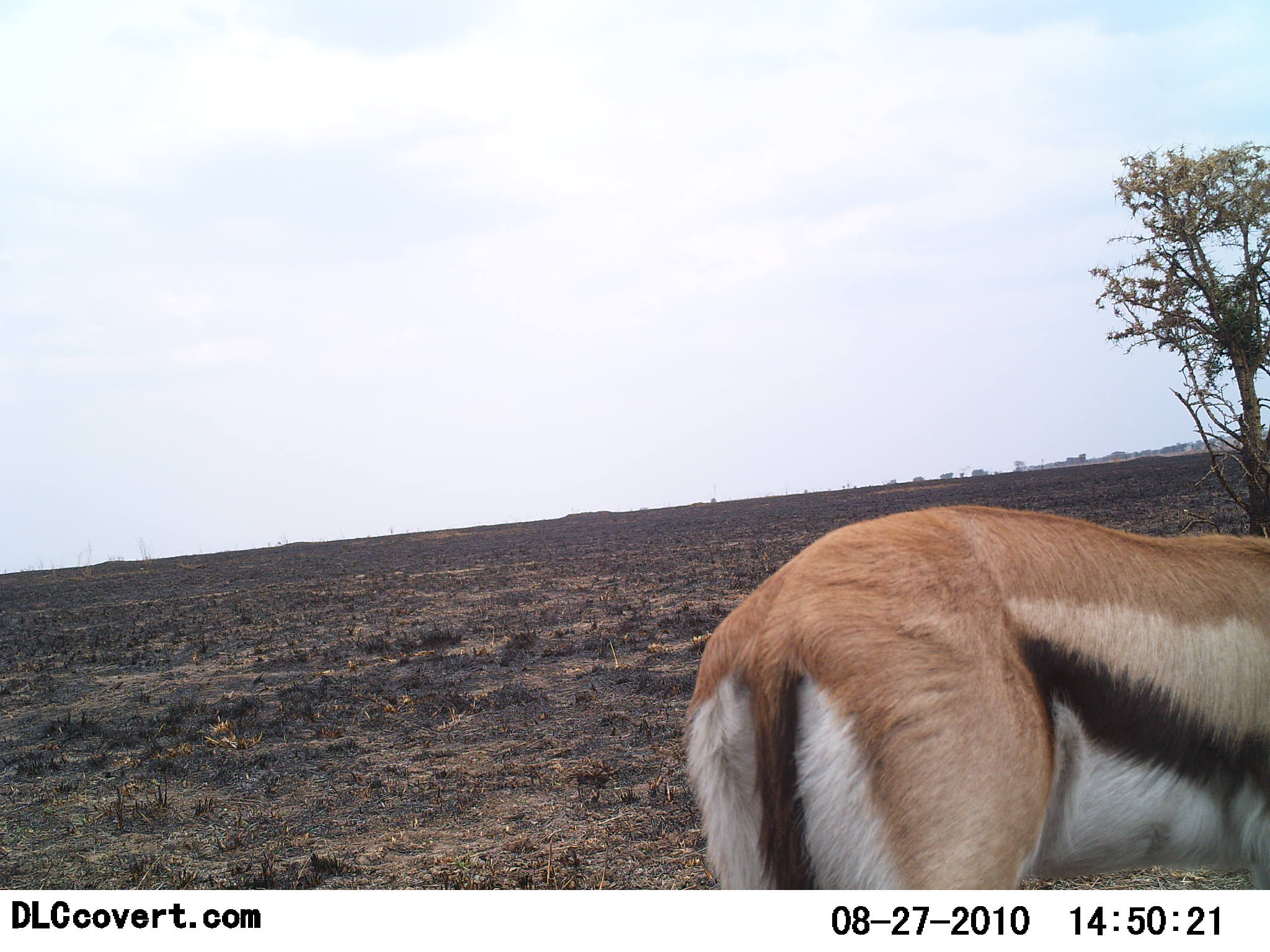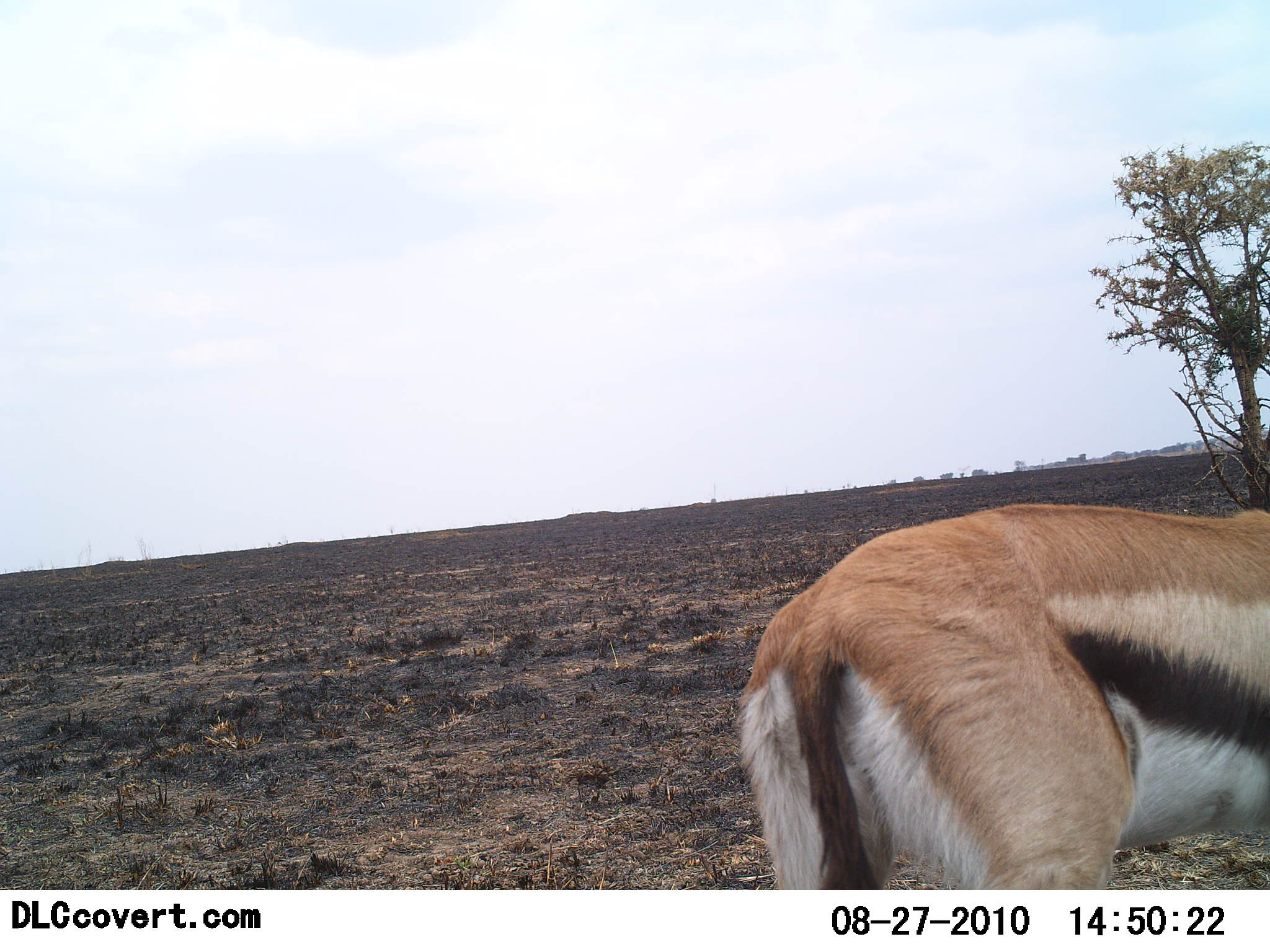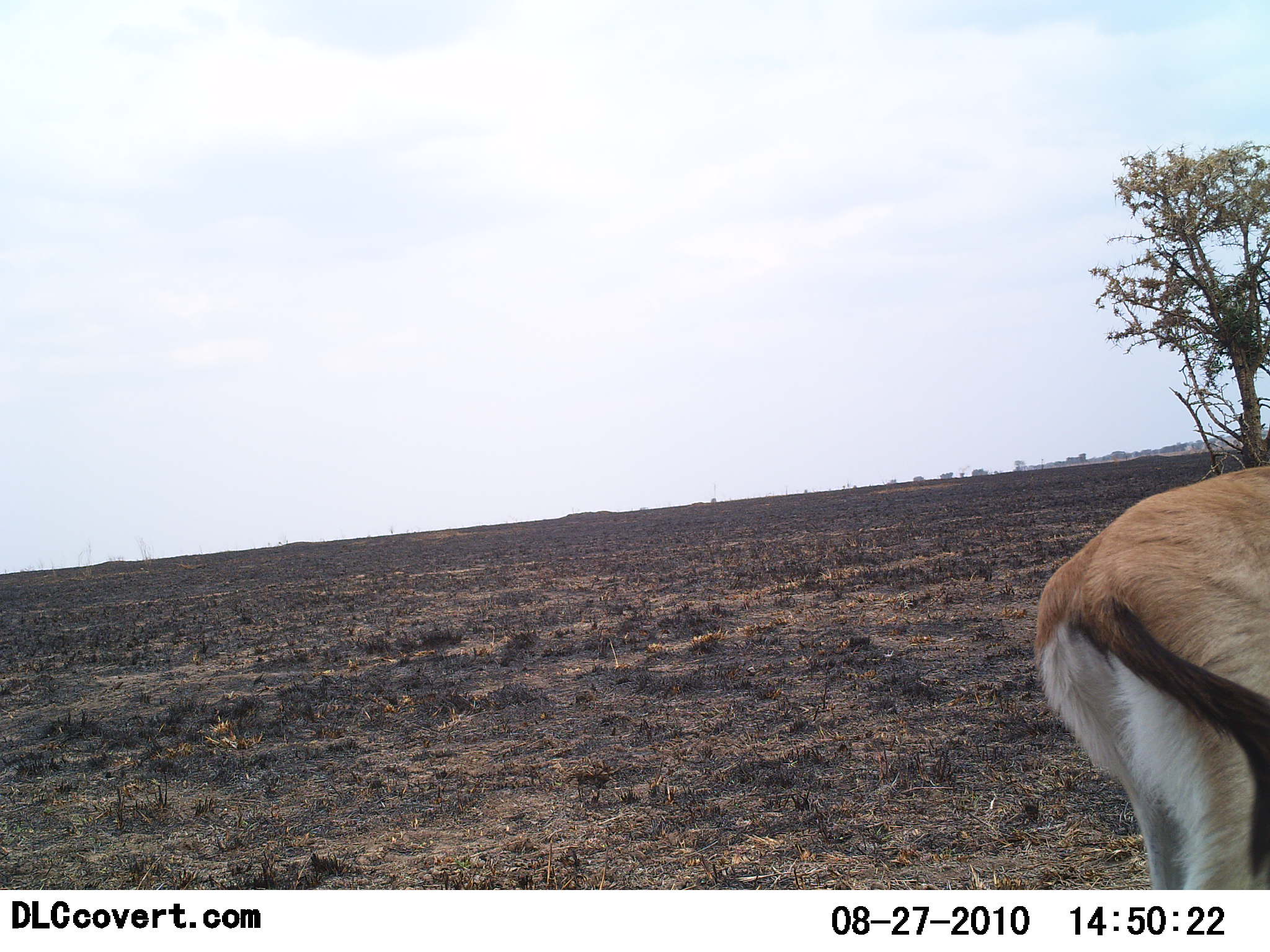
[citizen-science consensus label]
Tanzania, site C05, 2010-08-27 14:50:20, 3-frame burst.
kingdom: Animalia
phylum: Chordata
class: Mammalia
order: Artiodactyla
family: Bovidae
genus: Eudorcas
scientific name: Eudorcas thomsonii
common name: thomson's gazelle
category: gazellethomsons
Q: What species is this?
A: Gazellethomsons (thomson's gazelle) (Eudorcas thomsonii).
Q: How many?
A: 1.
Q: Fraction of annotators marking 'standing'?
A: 38%.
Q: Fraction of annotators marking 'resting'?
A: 0%.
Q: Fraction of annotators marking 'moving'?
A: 69%.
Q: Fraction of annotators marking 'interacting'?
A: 0%.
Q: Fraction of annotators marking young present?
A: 0%.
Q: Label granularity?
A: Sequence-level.